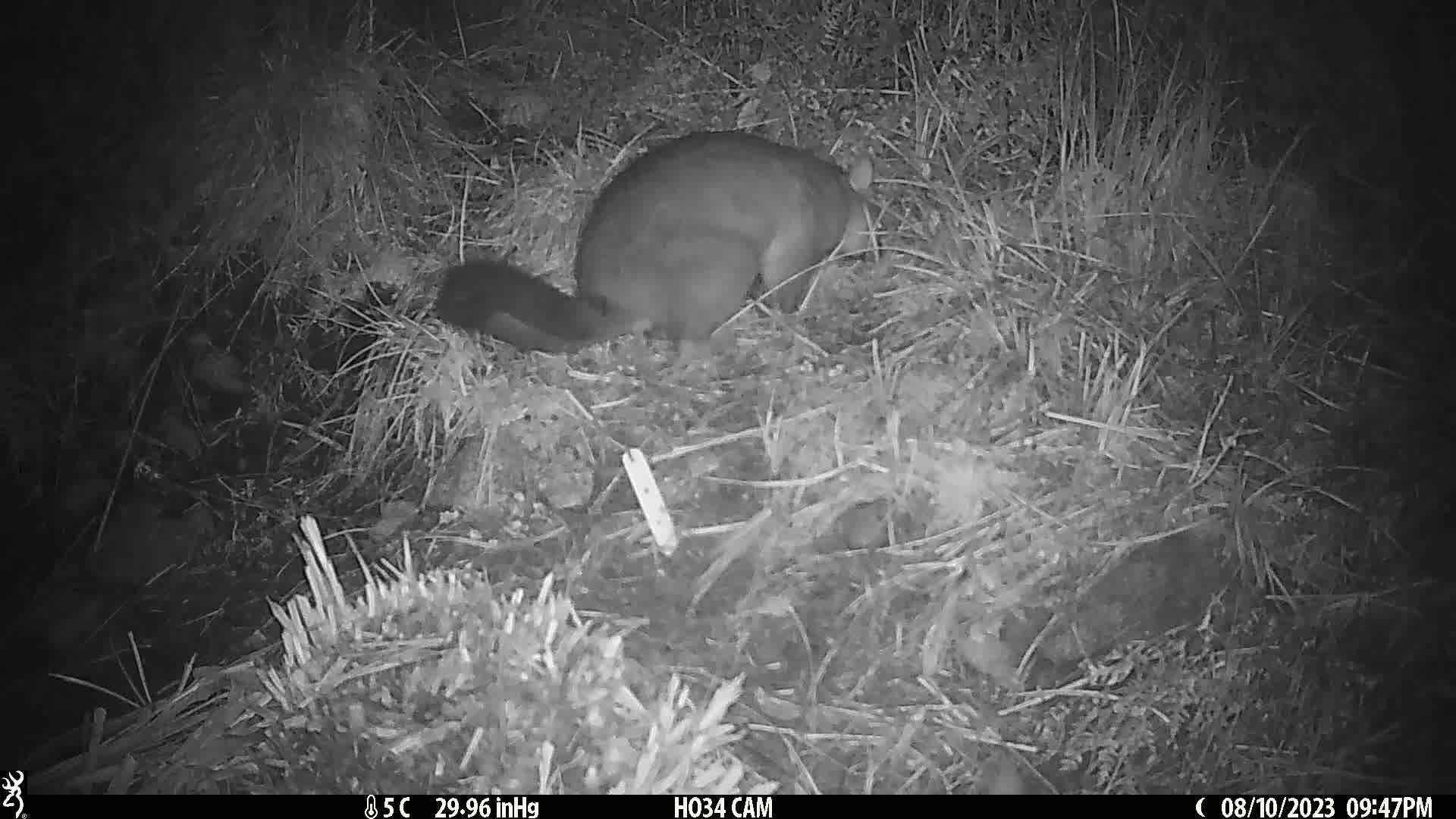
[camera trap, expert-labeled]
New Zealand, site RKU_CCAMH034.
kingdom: Animalia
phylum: Chordata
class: Mammalia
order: Diprotodontia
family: Phalangeridae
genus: Trichosurus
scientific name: Trichosurus vulpecula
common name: common brushtail possum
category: possum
Possum (common brushtail possum) (Trichosurus vulpecula).